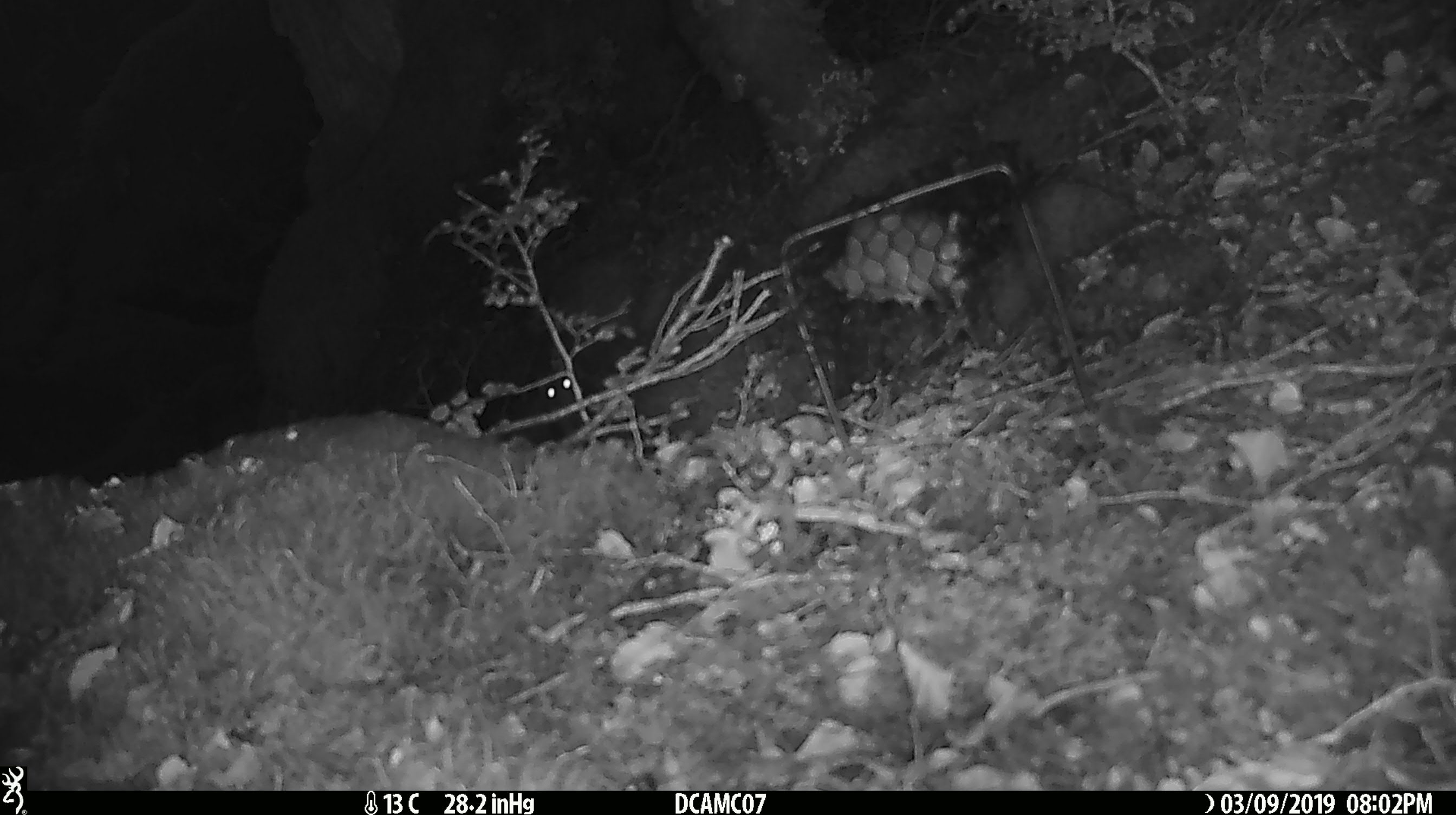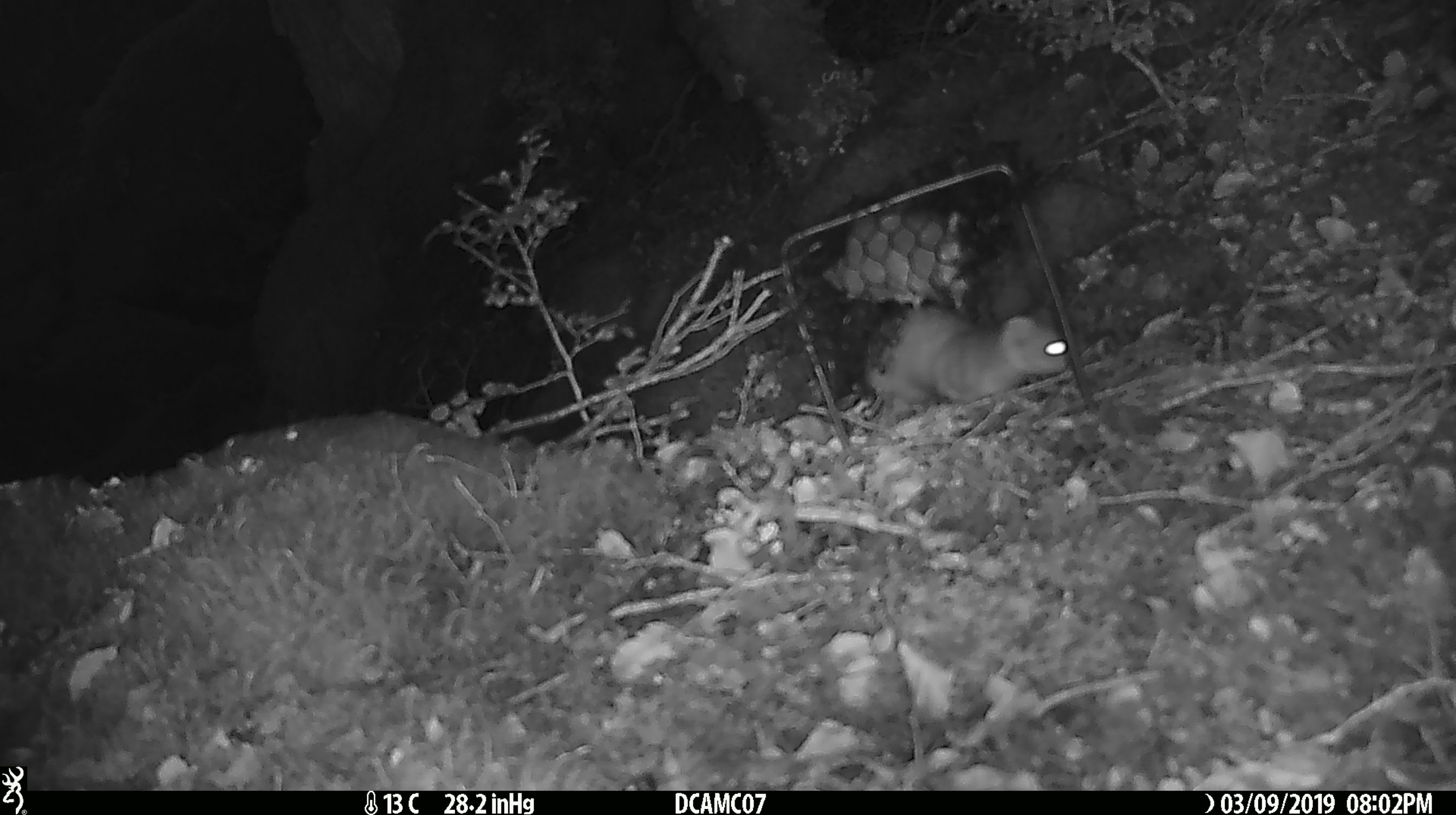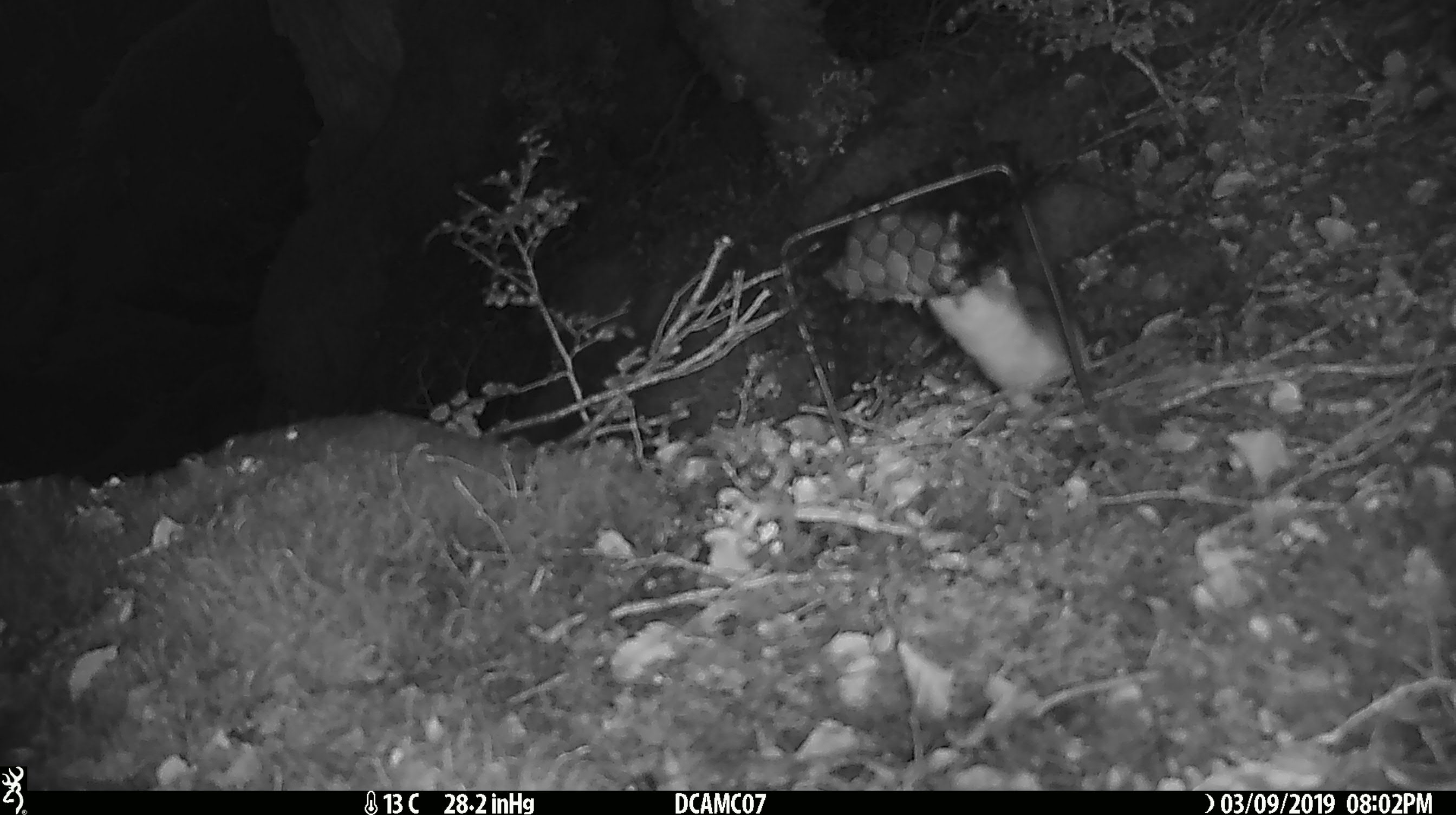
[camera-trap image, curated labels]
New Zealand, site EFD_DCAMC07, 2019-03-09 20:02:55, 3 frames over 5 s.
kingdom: Animalia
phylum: Chordata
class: Mammalia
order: Carnivora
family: Mustelidae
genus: Mustela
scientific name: Mustela erminea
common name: stoat